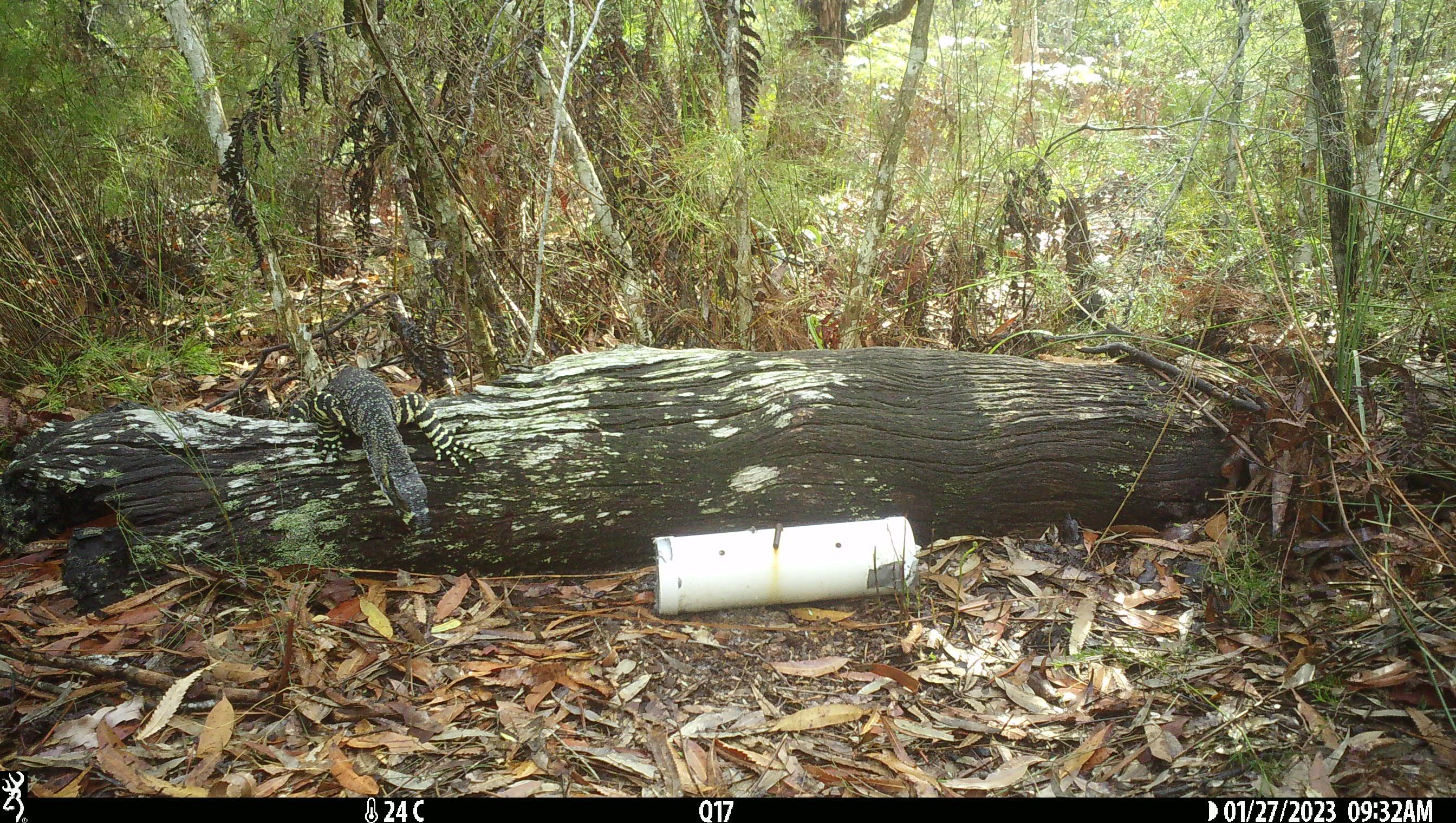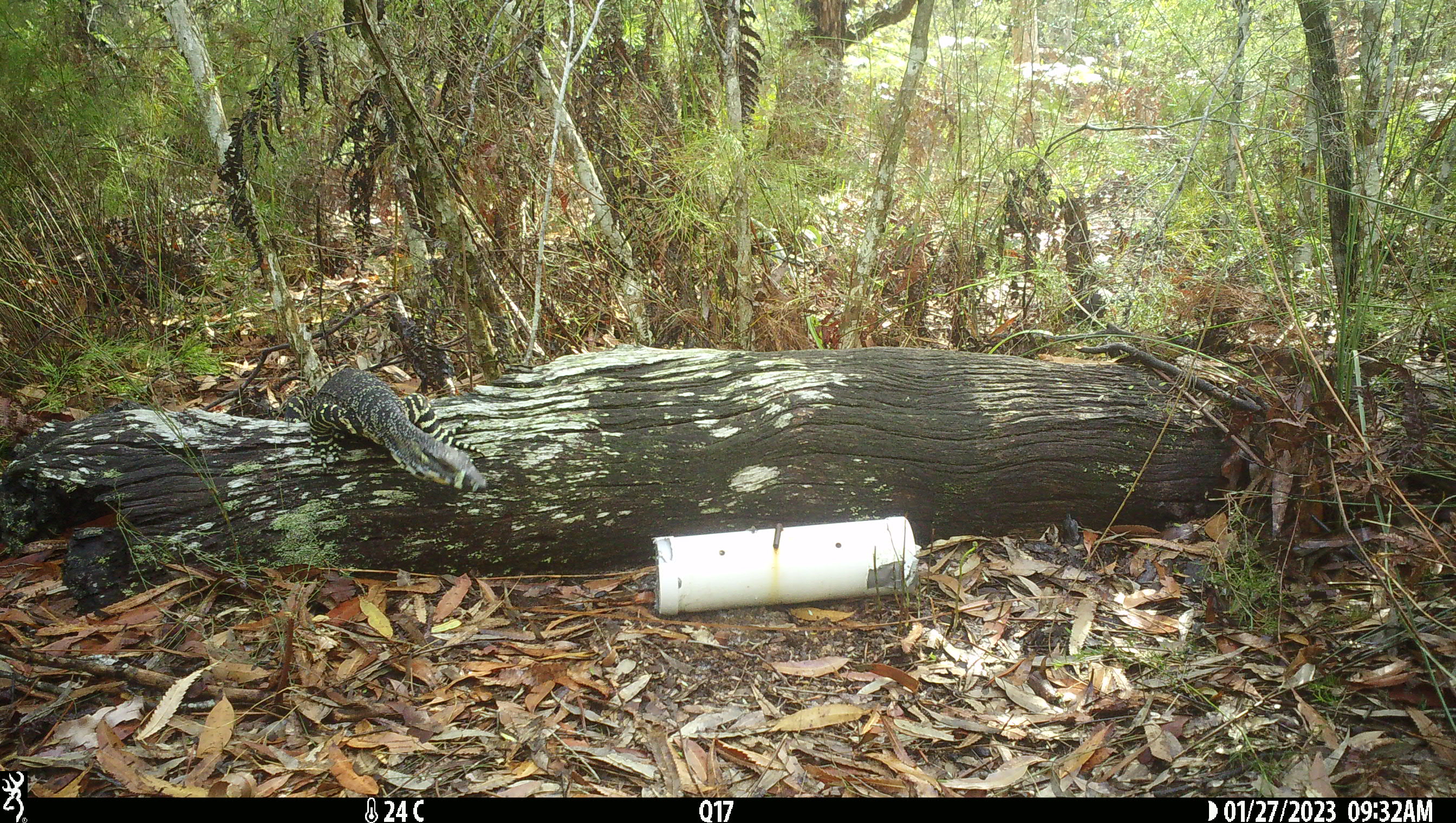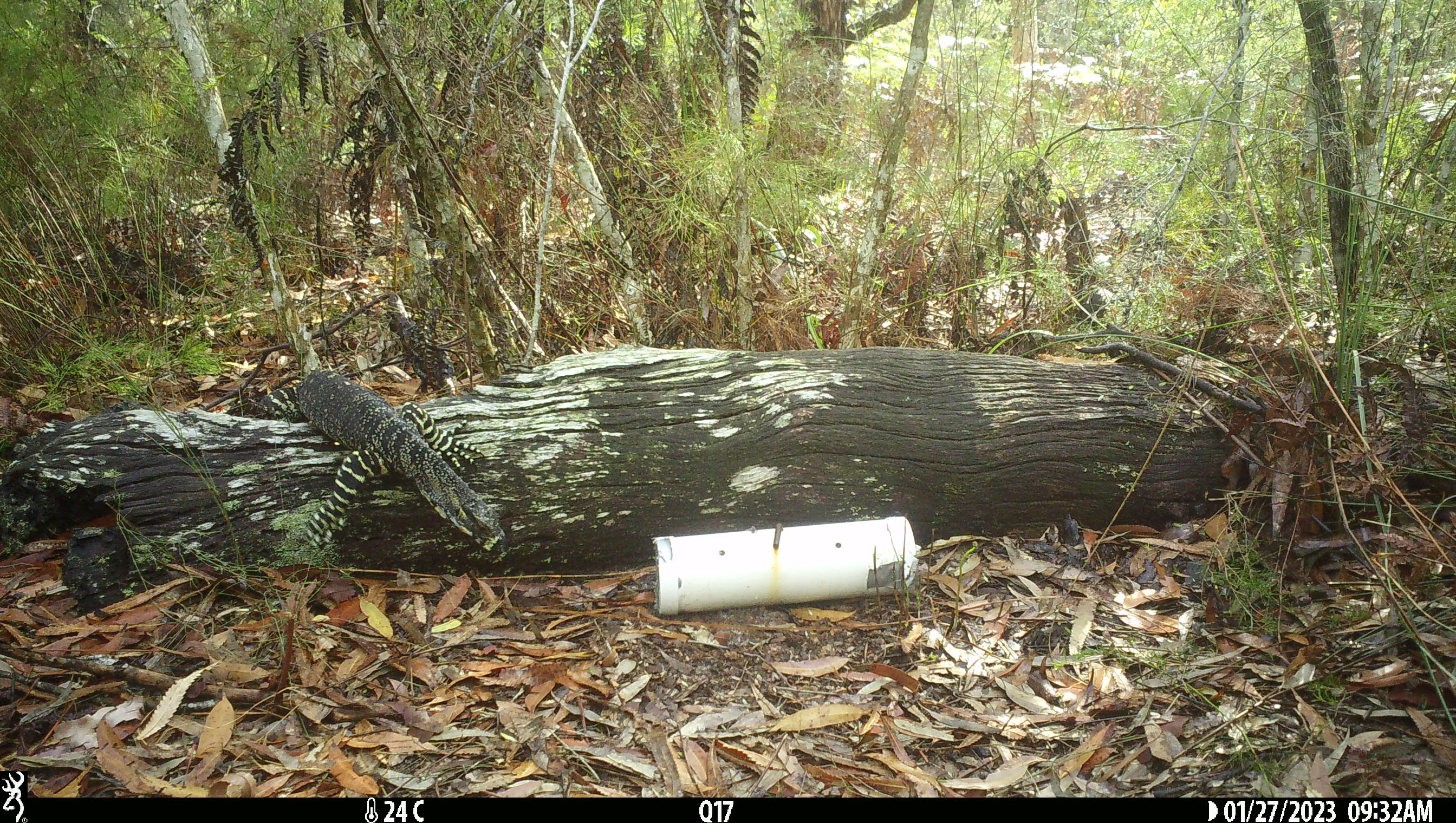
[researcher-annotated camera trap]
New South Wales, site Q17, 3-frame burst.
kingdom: Animalia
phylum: Chordata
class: Reptilia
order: Squamata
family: Varanidae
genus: Varanus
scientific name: Varanus varius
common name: lace monitor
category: goanna